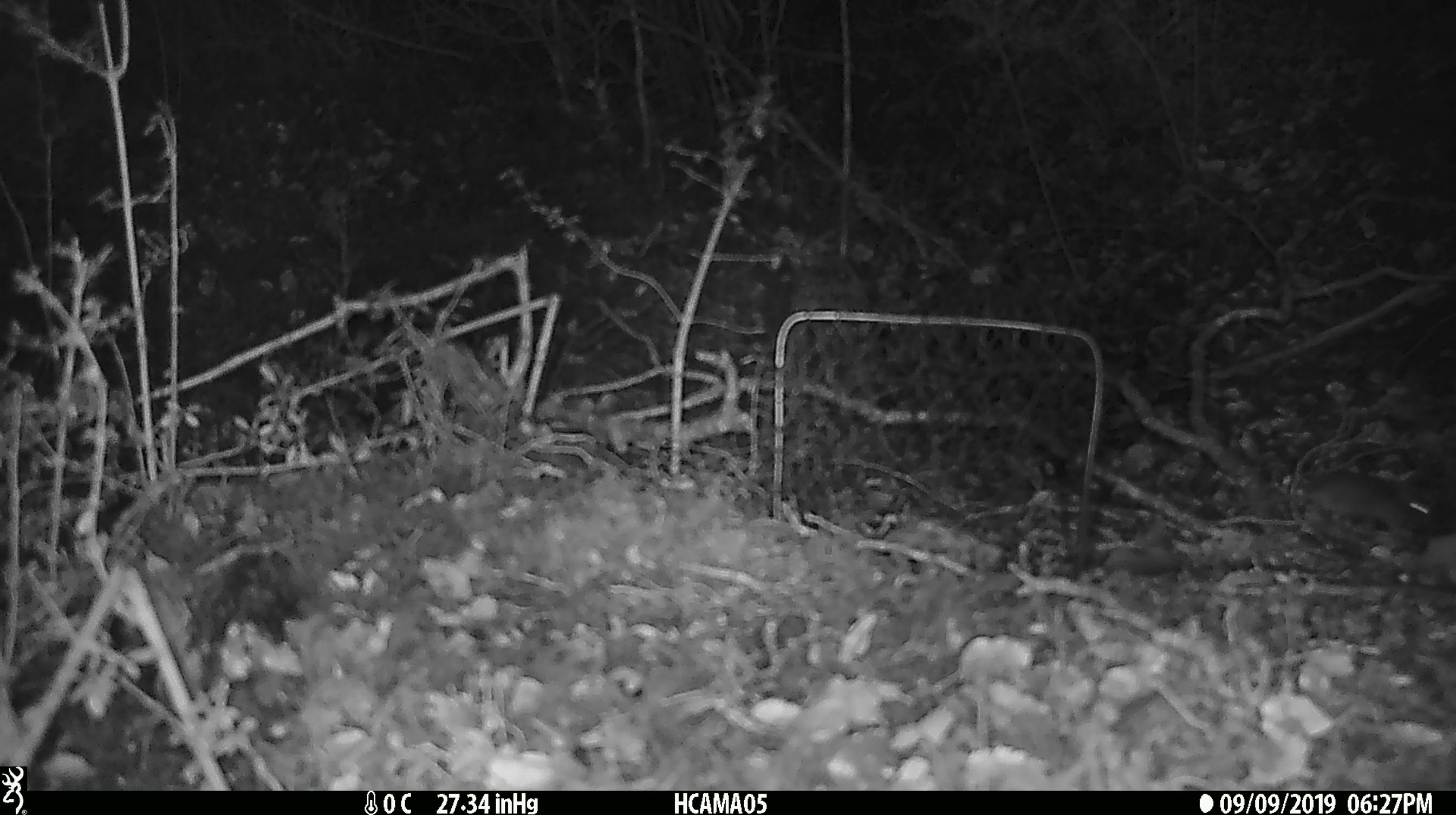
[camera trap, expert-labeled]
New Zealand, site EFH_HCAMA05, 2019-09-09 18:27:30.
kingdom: Animalia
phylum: Chordata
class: Mammalia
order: Rodentia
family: Muridae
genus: Mus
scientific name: Mus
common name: mouse